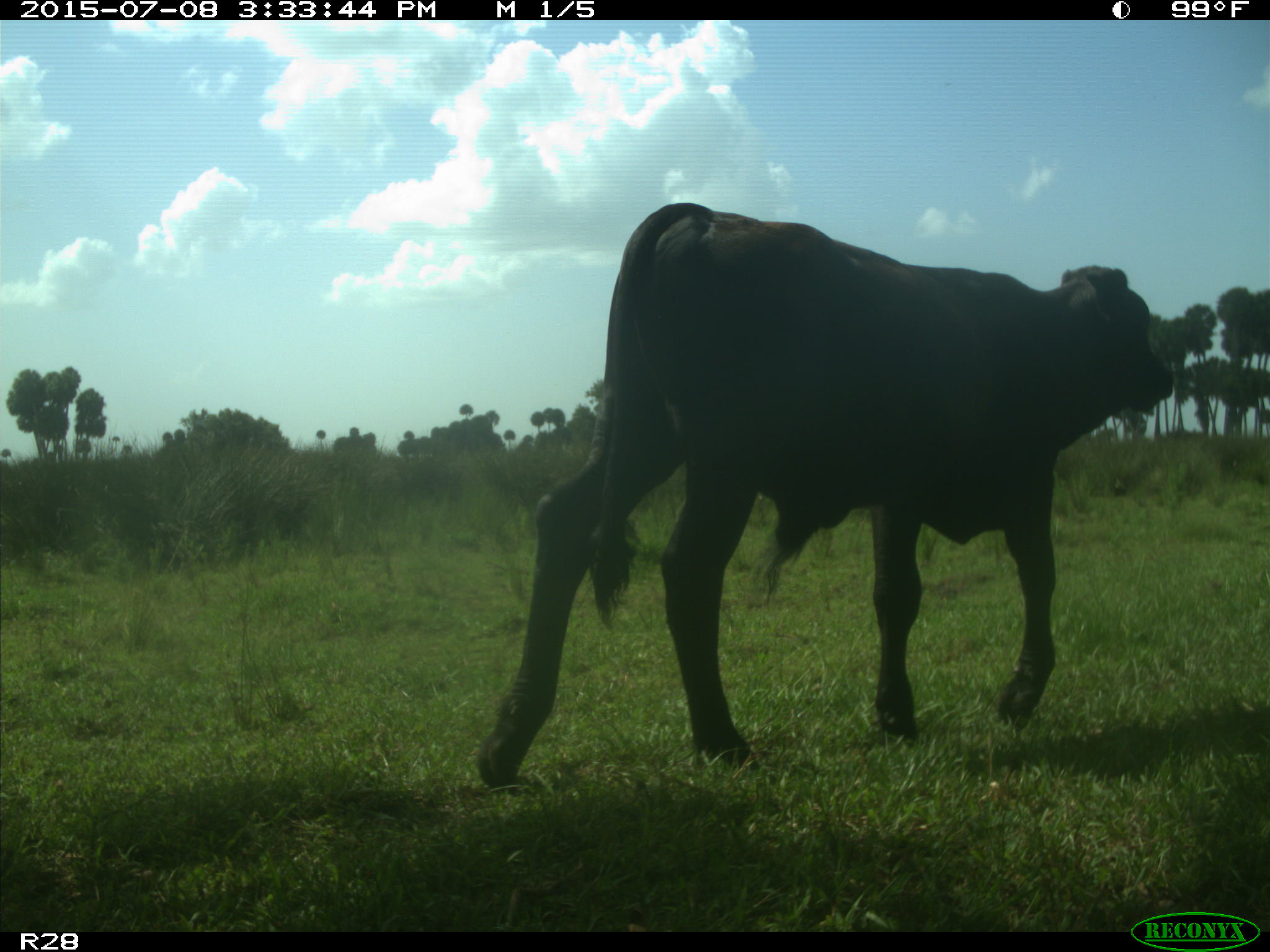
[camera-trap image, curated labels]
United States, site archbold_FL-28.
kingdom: Animalia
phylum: Chordata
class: Mammalia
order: Artiodactyla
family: Bovidae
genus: Bos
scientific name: Bos taurus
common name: domestic cow